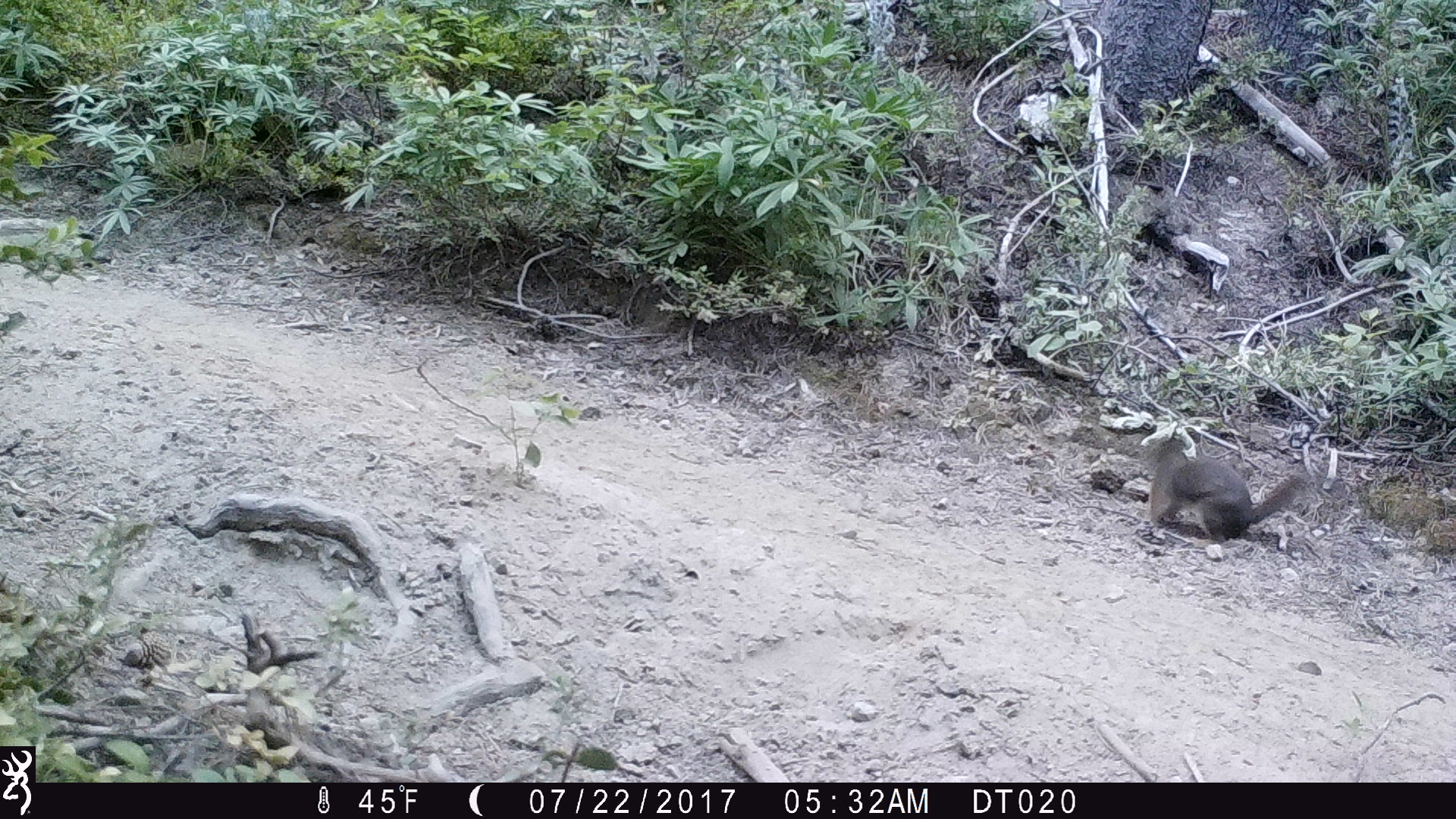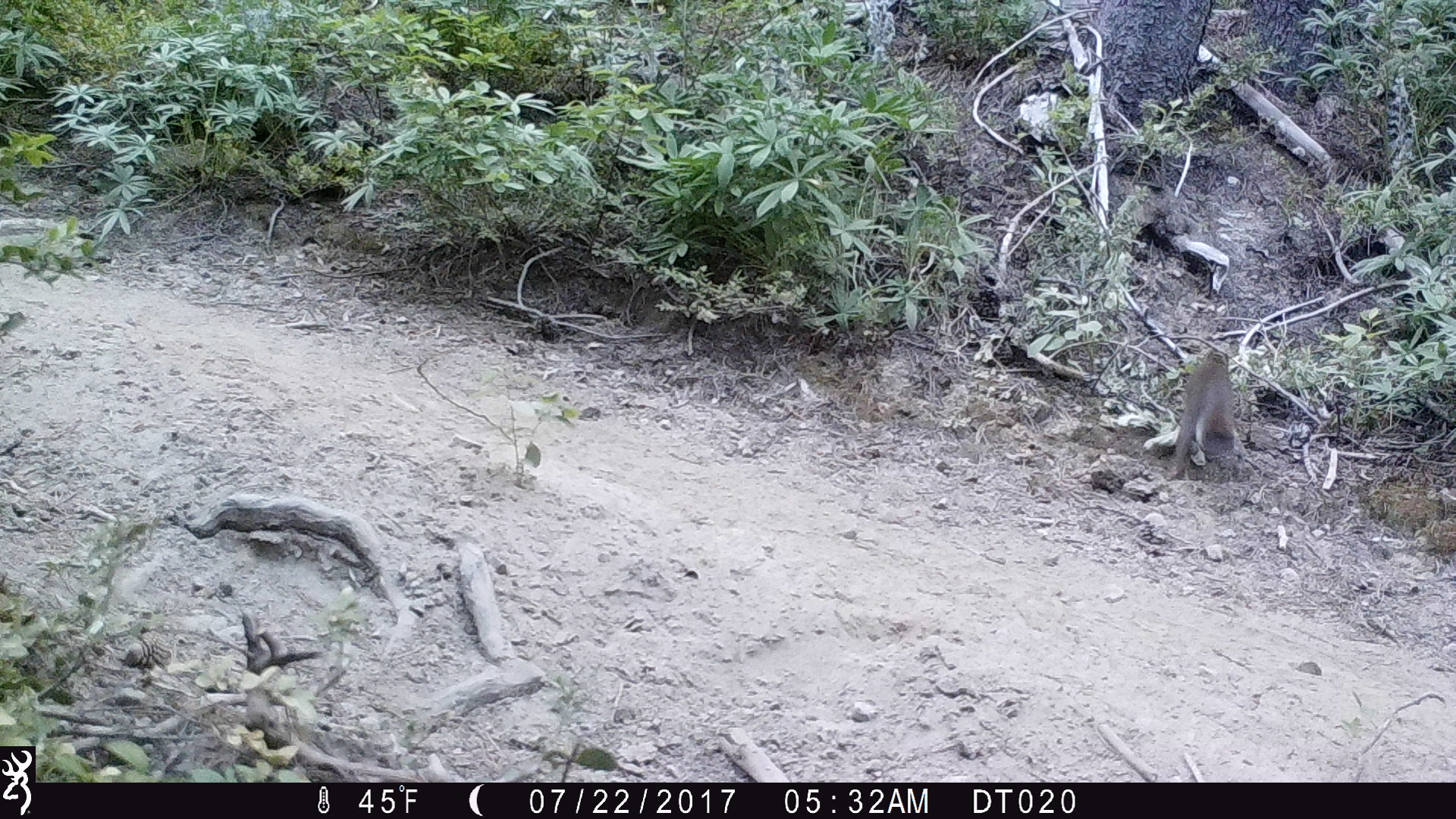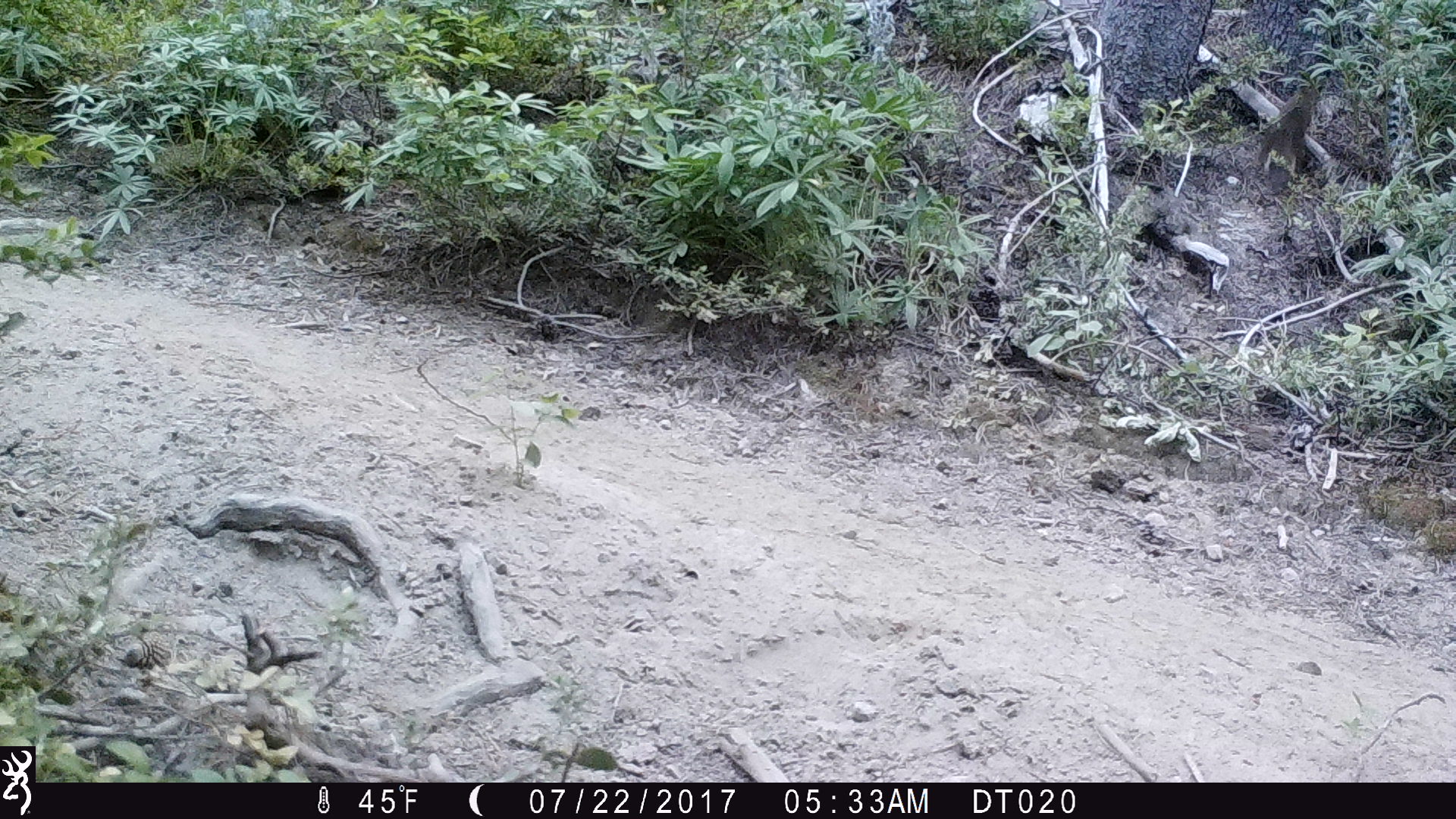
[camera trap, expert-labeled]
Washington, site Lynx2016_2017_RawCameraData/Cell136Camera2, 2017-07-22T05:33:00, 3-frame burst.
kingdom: Animalia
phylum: Chordata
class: Mammalia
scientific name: Mammalia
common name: small mammal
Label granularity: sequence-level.